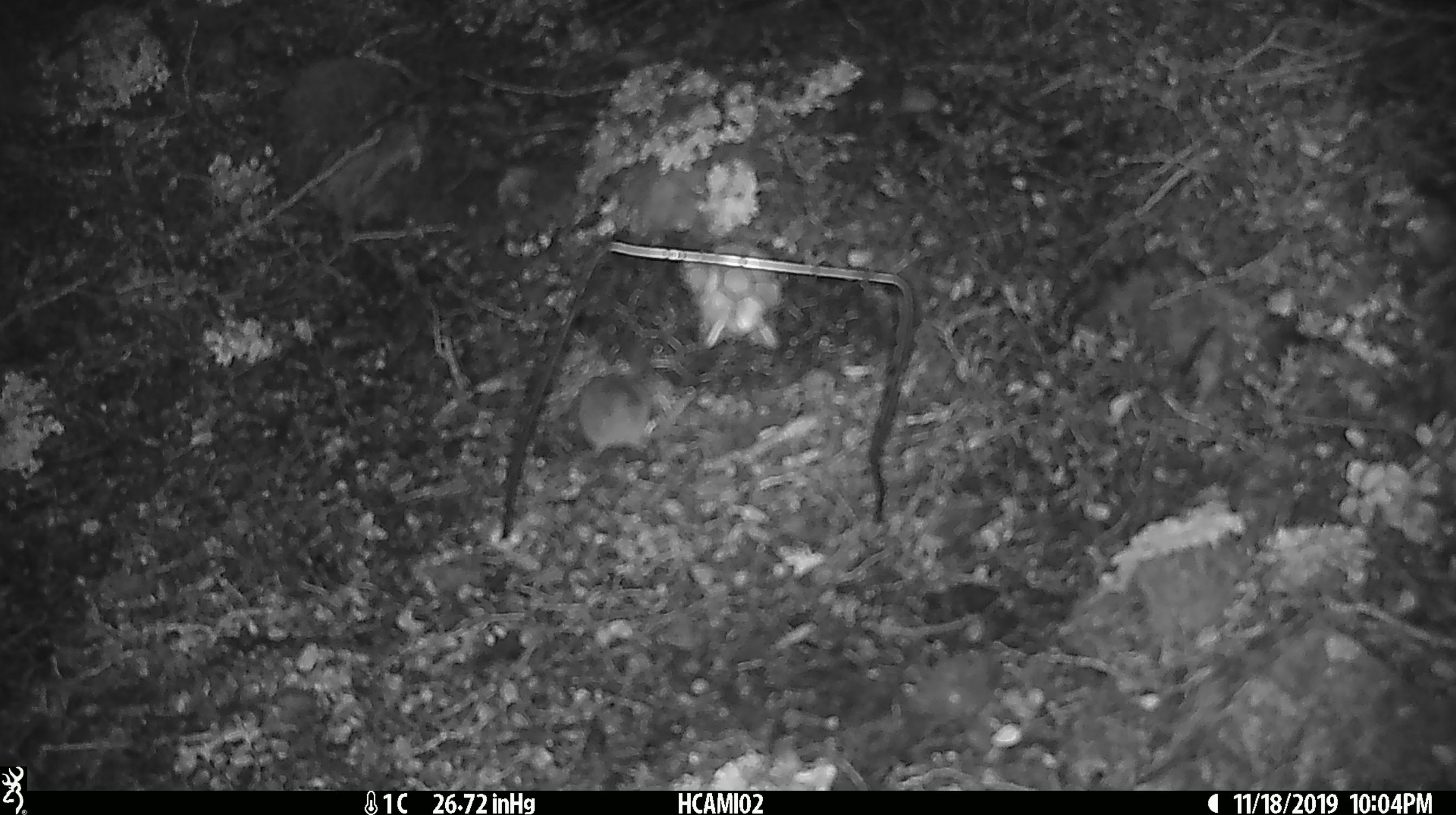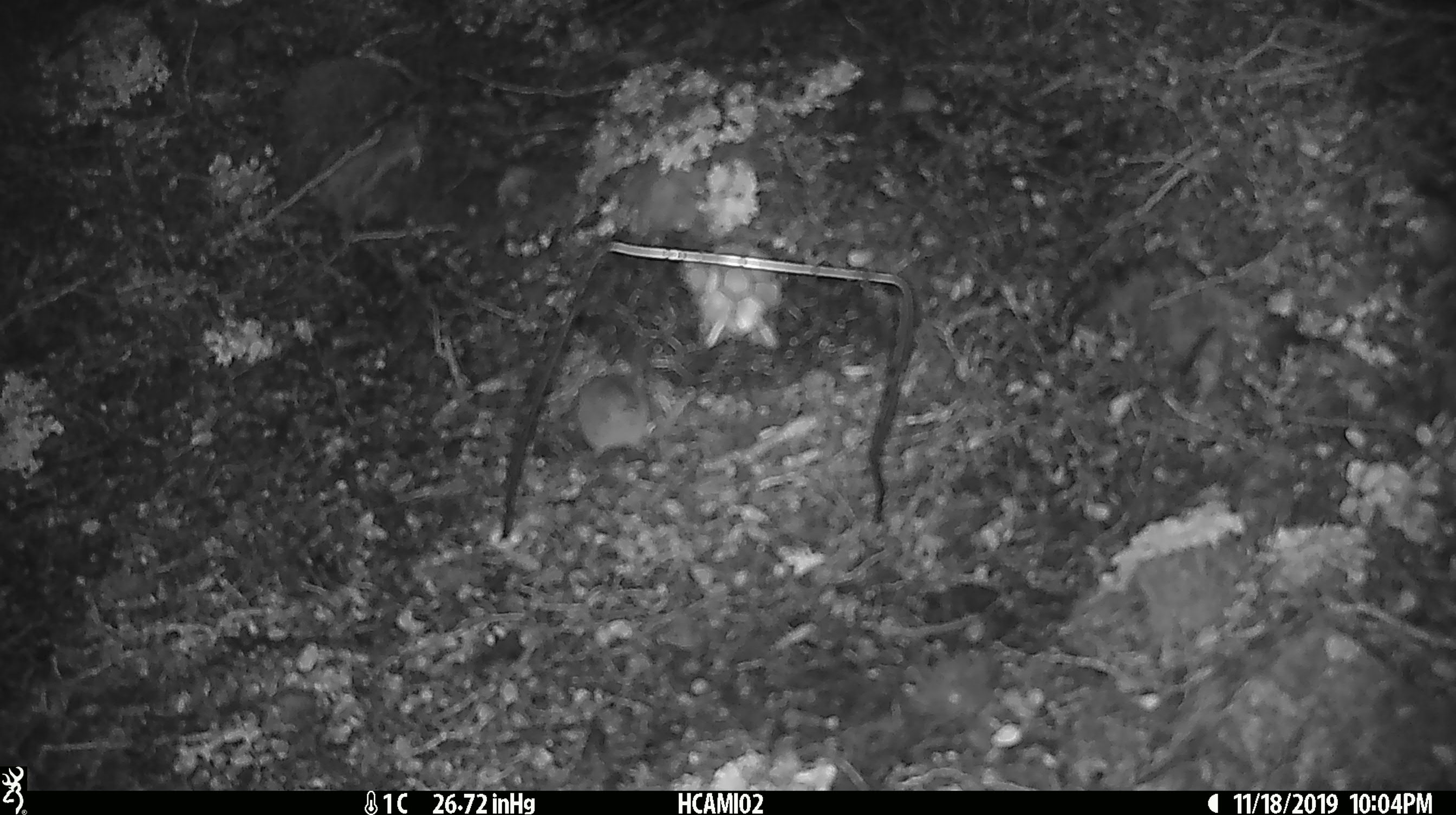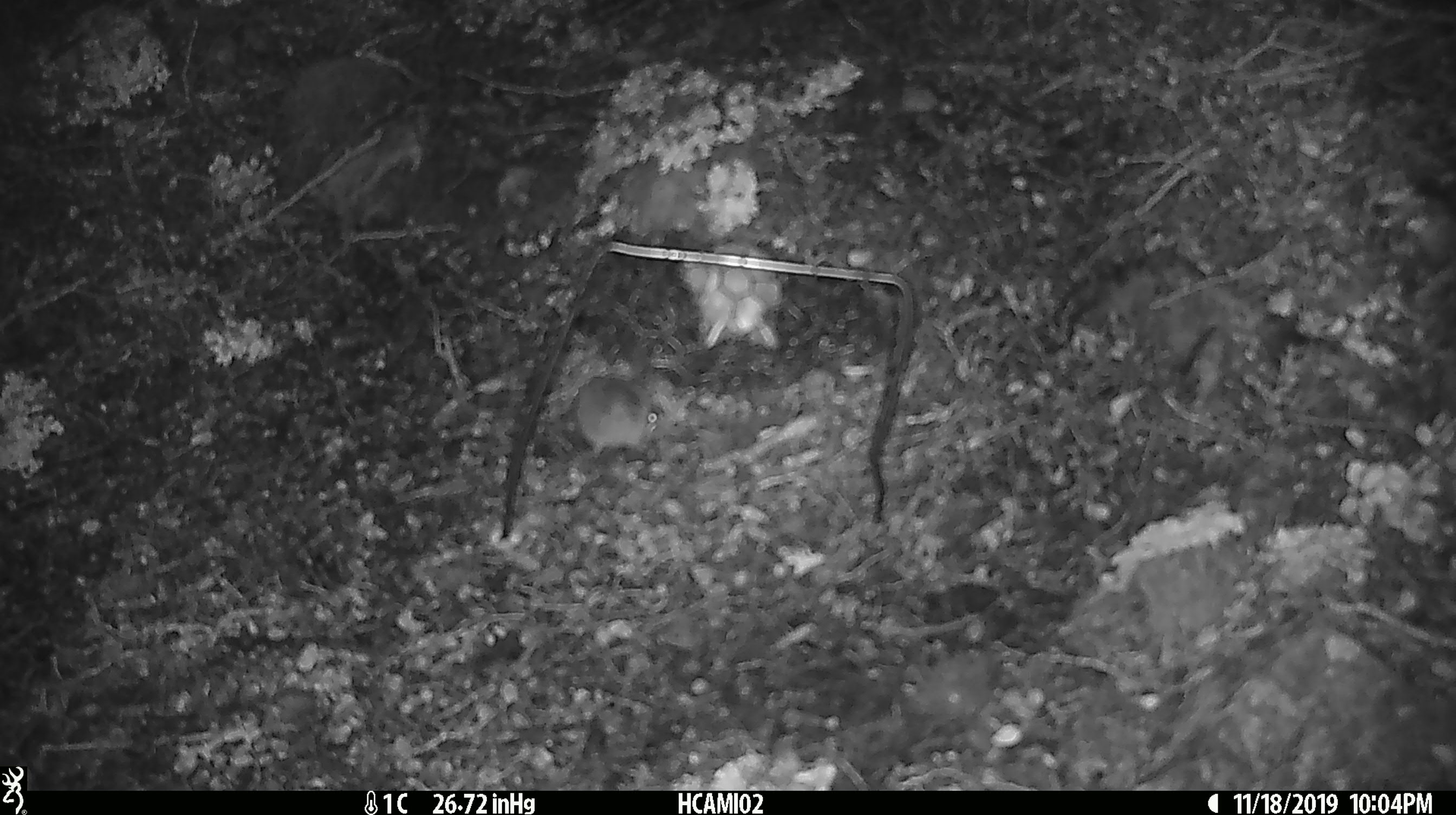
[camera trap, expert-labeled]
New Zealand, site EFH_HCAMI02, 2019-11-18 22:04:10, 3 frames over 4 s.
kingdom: Animalia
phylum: Chordata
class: Mammalia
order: Rodentia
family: Muridae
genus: Mus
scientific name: Mus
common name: mouse